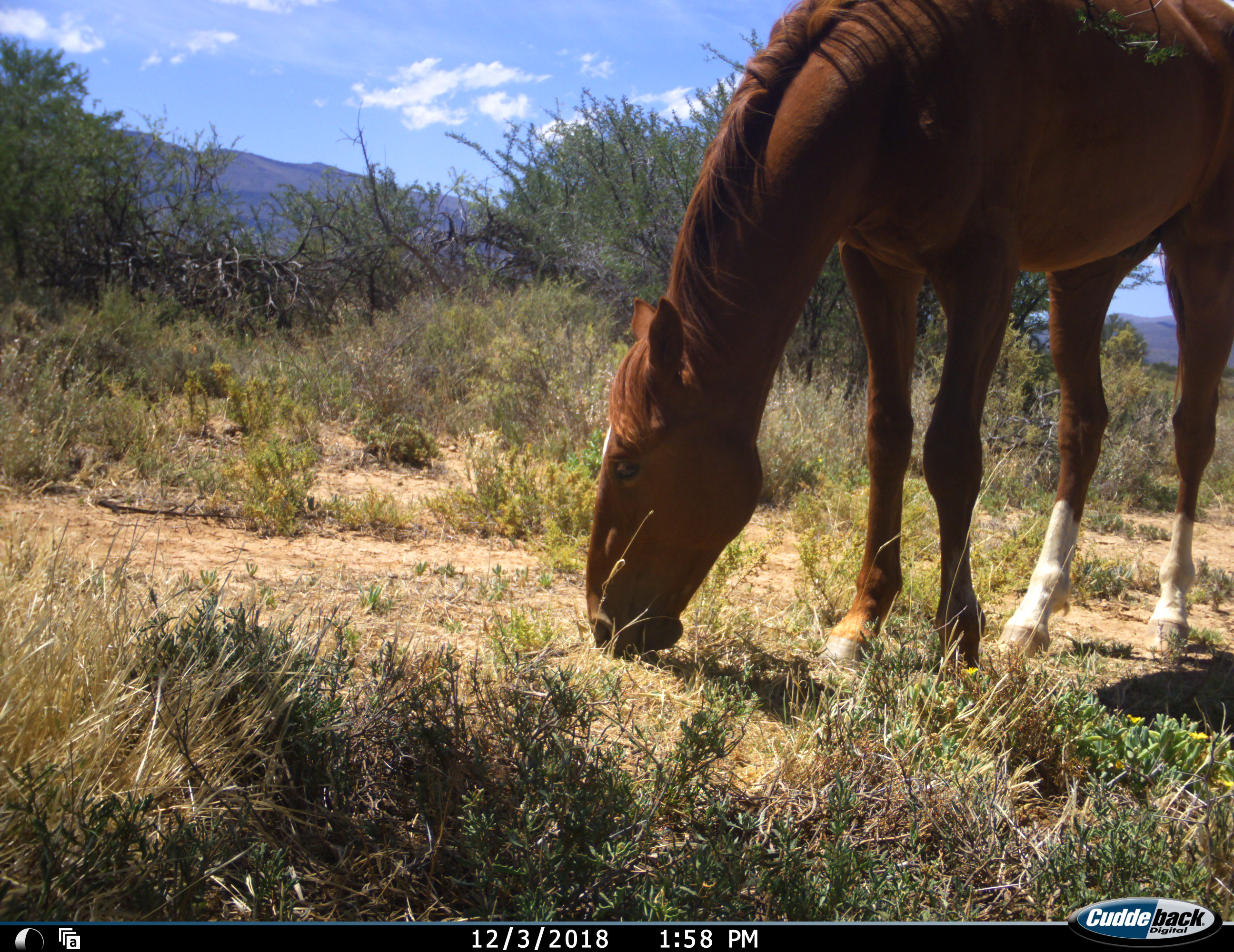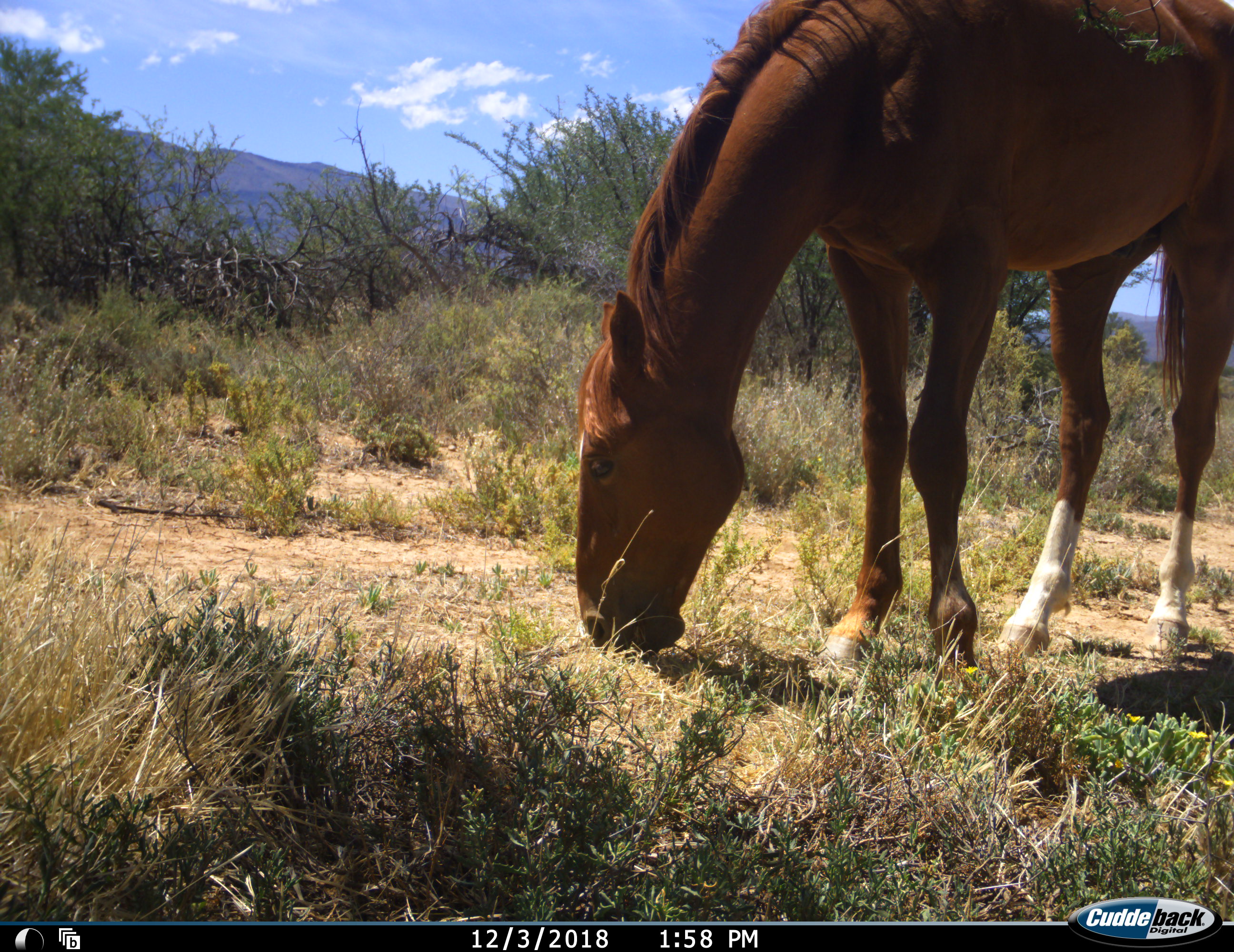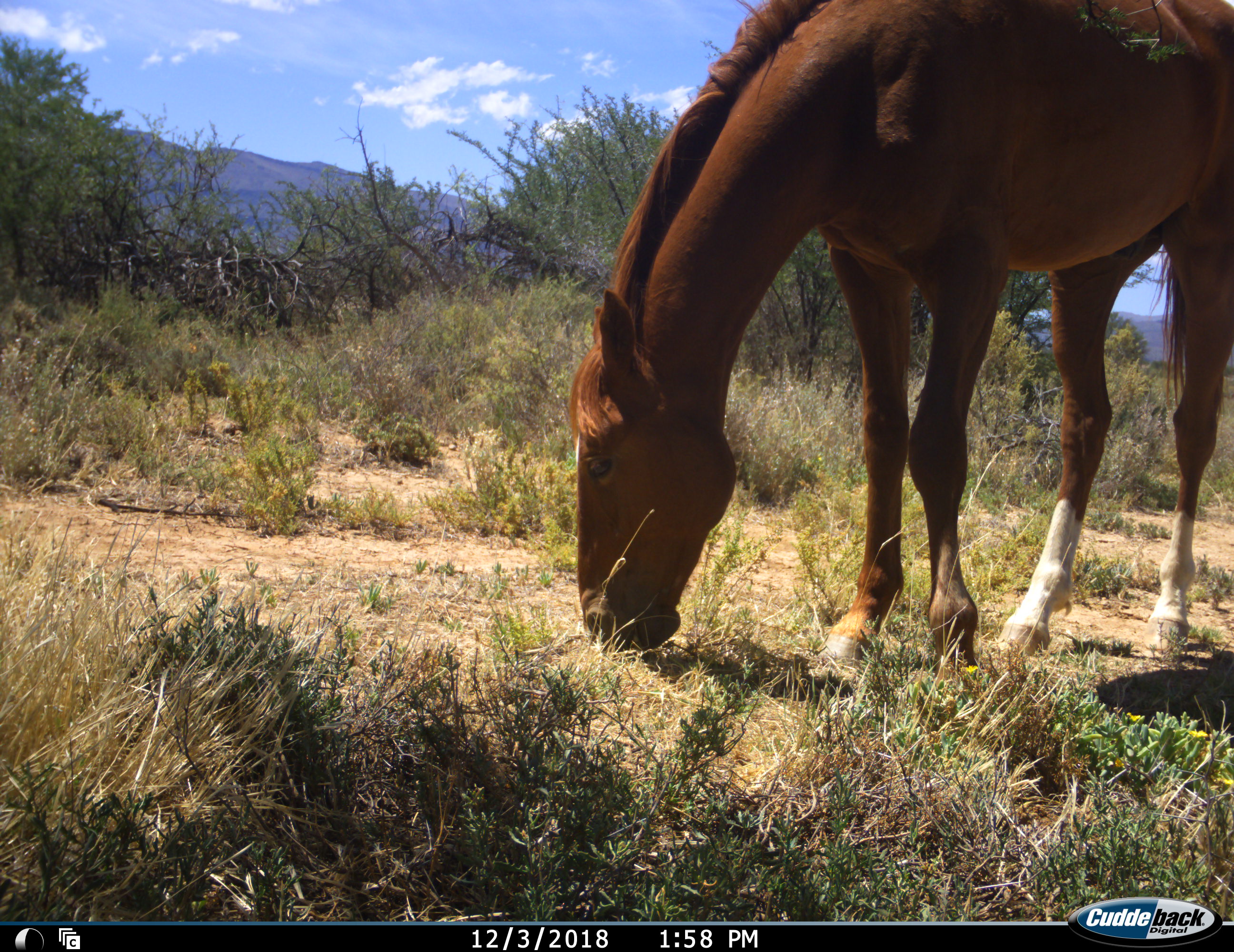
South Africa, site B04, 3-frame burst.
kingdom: Animalia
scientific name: Animalia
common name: animal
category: domesticanimal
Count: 1.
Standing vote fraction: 20%.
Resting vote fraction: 0%.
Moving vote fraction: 0%.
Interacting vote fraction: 0%.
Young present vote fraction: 0%.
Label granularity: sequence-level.